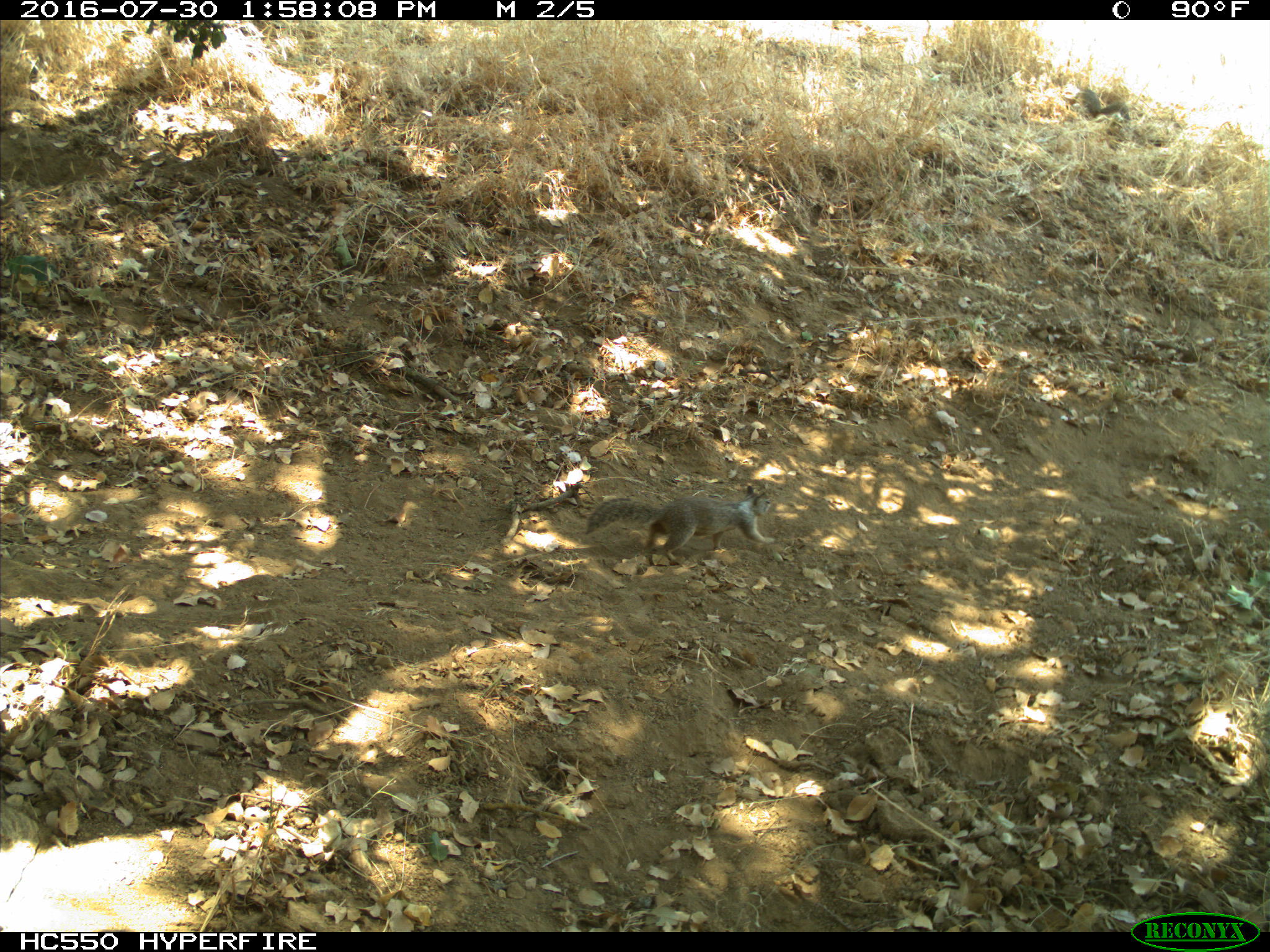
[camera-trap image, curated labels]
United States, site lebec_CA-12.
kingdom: Animalia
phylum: Chordata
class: Mammalia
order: Rodentia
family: Sciuridae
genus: Otospermophilus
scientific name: Otospermophilus beecheyi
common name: california ground squirrel